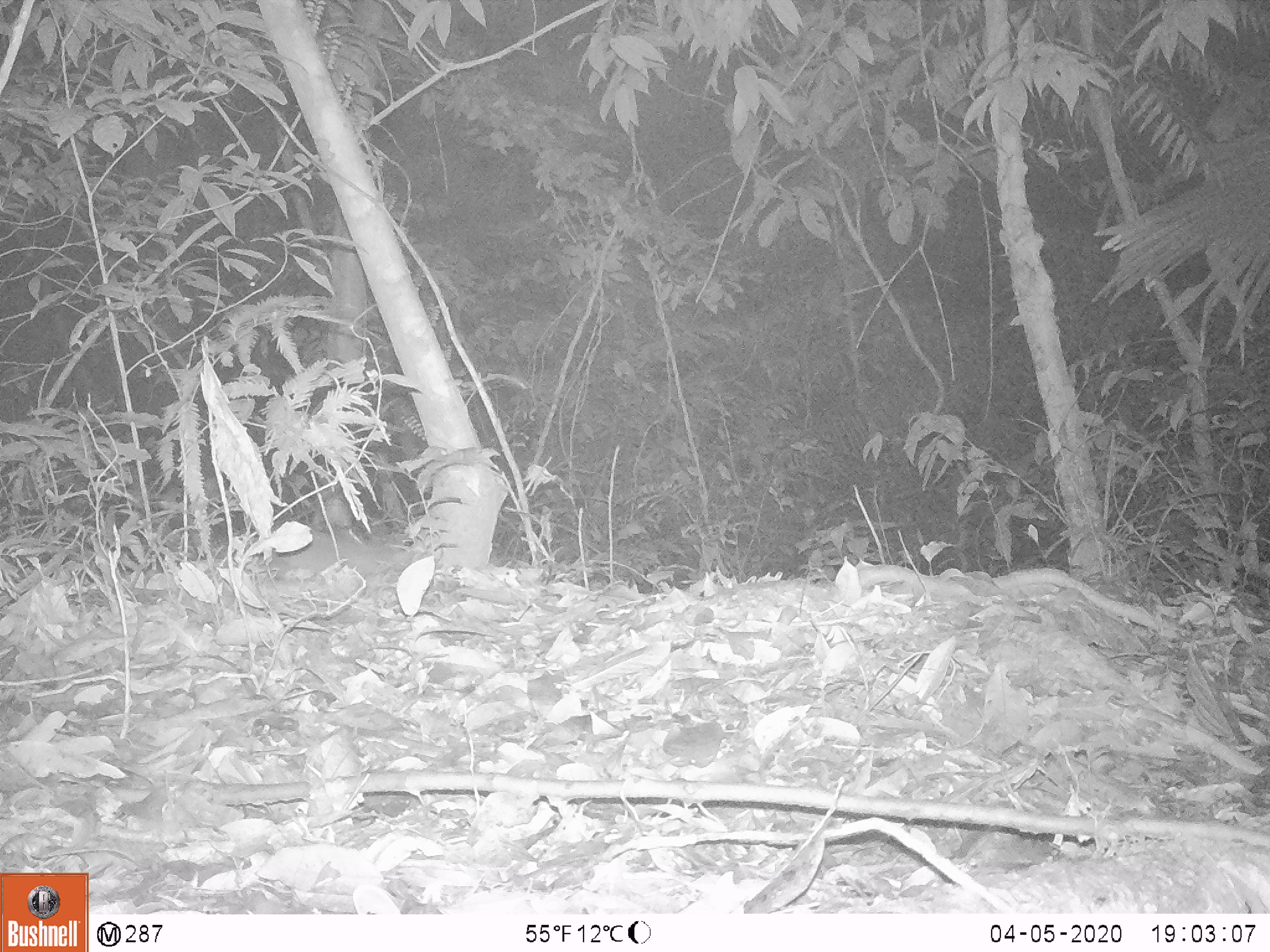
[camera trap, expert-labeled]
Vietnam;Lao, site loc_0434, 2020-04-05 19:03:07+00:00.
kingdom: Animalia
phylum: Chordata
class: Mammalia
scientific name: Mammalia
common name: mammal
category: unidentified small mammal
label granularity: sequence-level